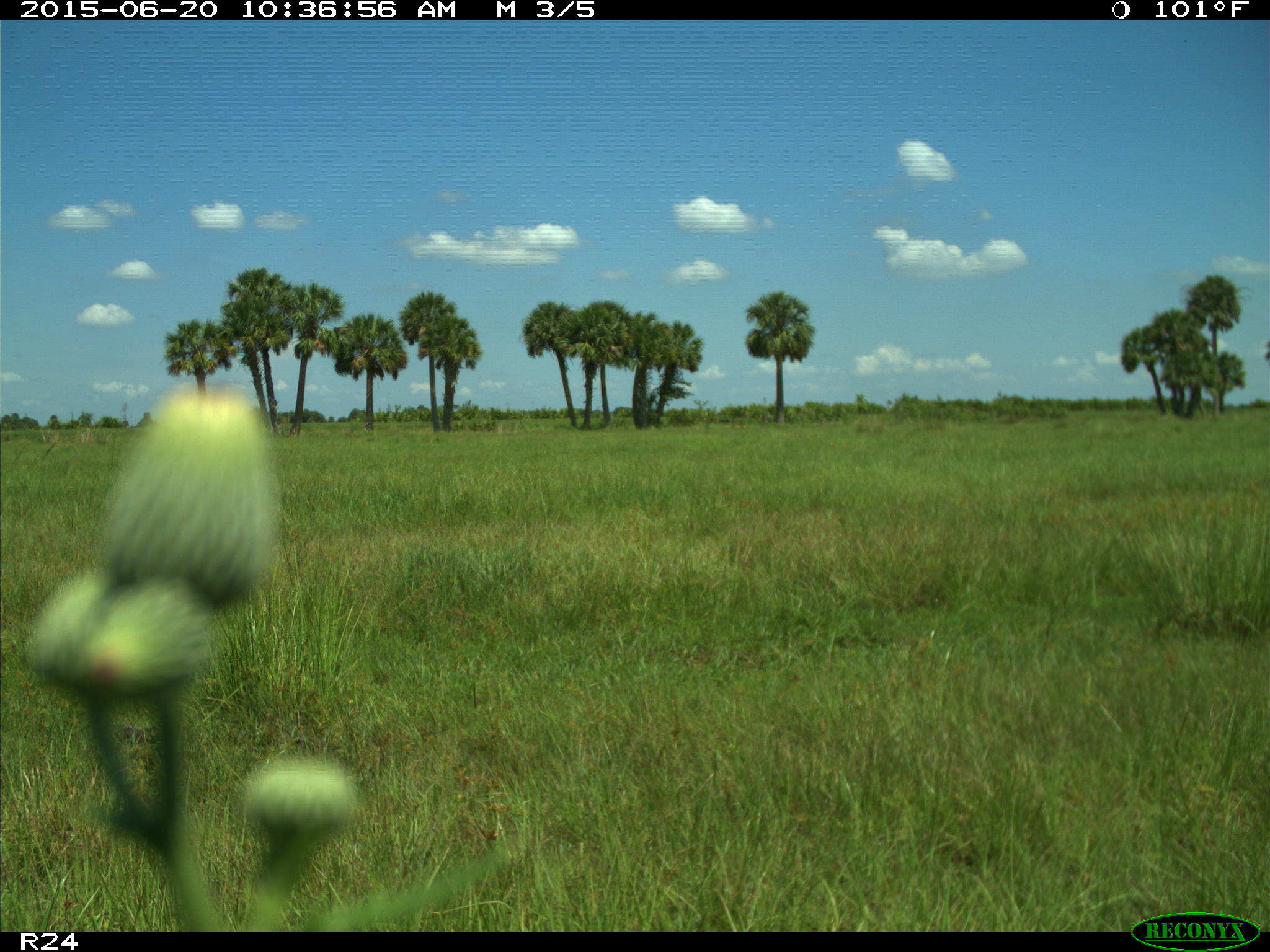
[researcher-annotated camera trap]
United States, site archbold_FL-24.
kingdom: Animalia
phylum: Chordata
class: Mammalia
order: Artiodactyla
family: Bovidae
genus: Bos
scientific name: Bos taurus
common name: domestic cow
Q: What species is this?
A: Bos taurus (domestic cow).